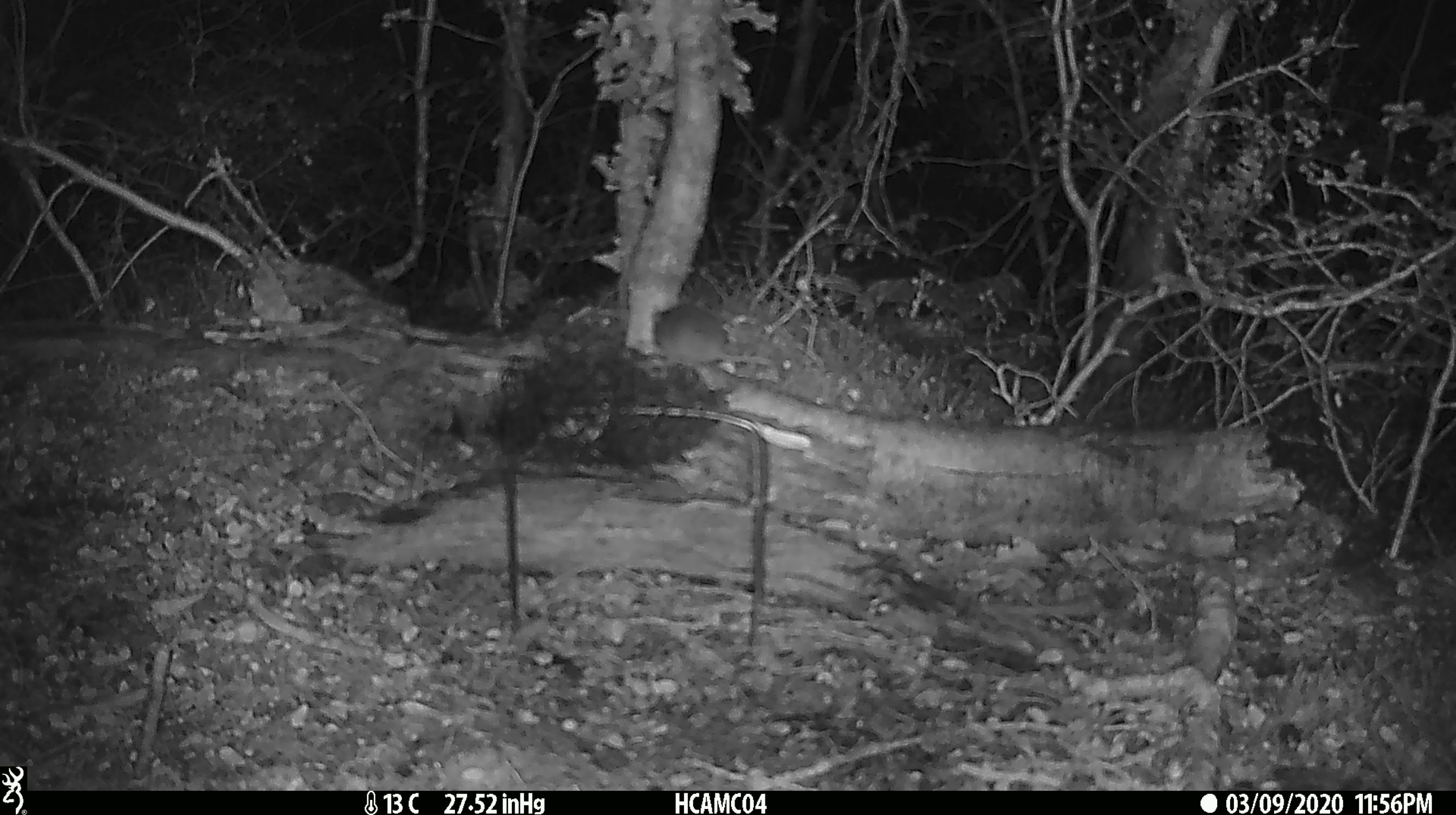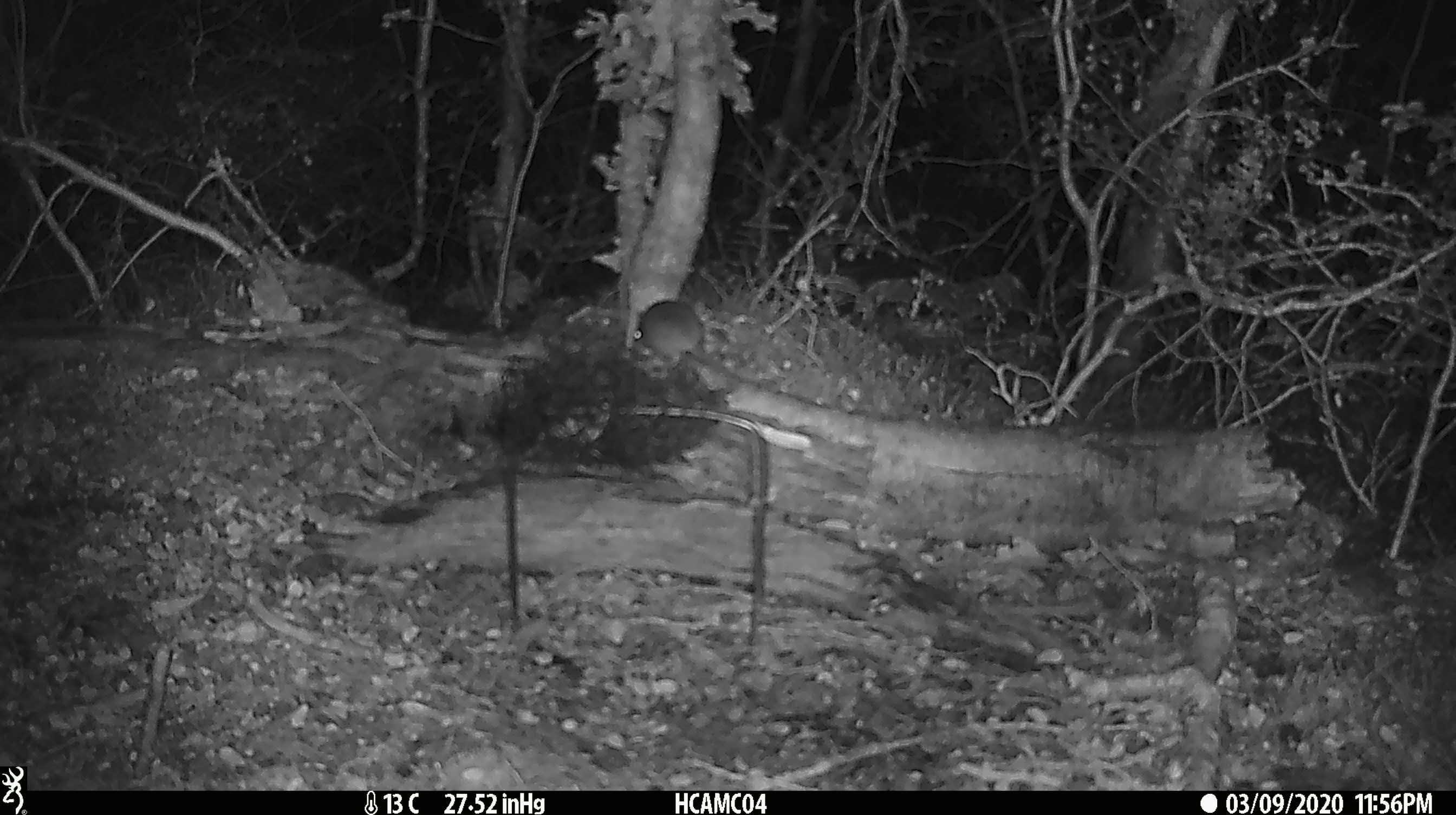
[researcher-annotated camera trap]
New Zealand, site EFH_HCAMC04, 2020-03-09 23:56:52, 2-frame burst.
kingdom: Animalia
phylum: Chordata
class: Mammalia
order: Rodentia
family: Muridae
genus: Mus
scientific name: Mus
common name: mouse